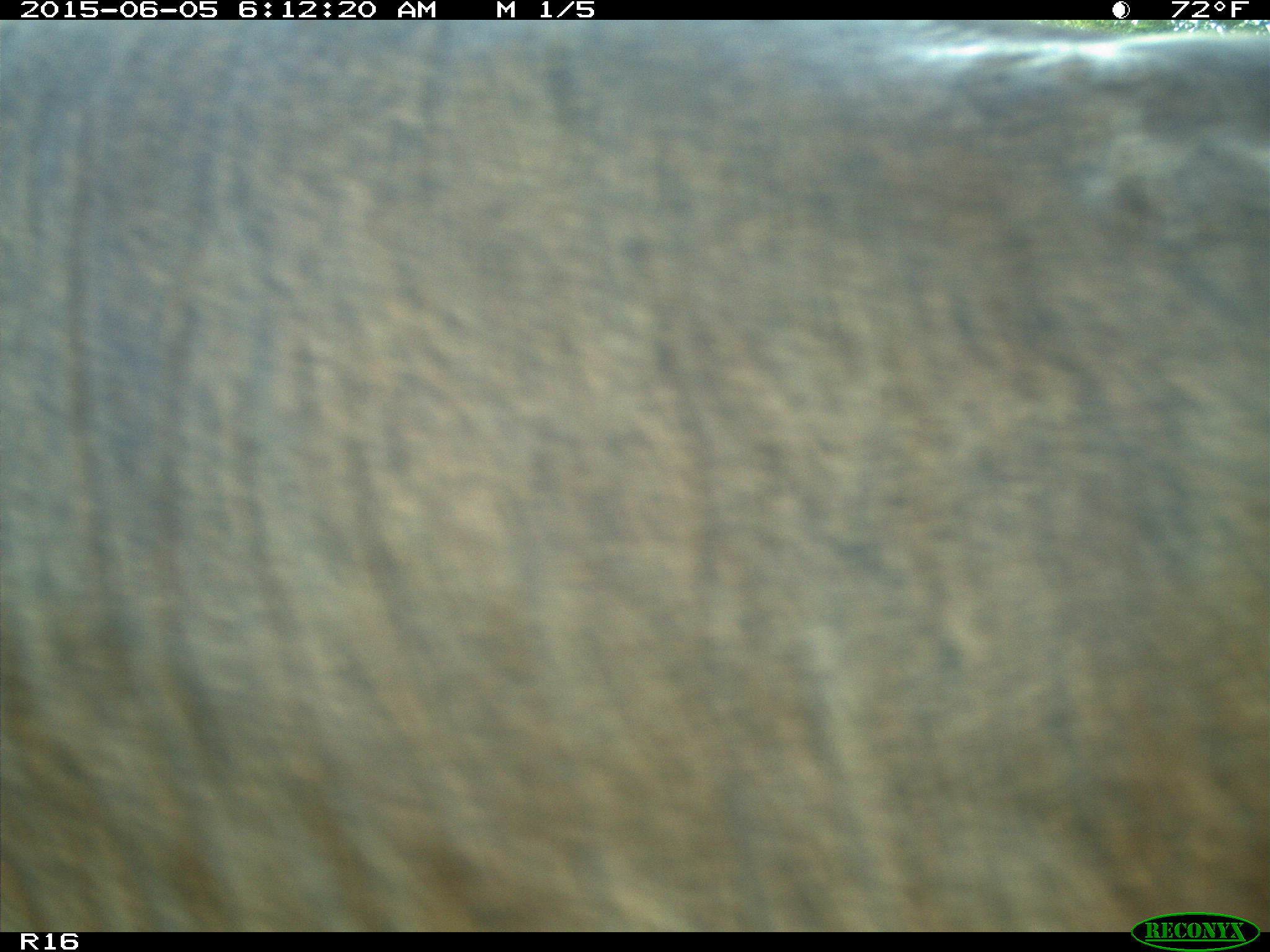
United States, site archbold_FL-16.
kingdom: Animalia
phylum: Chordata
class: Mammalia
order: Artiodactyla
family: Bovidae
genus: Bos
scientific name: Bos taurus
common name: domestic cow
Bos taurus (domestic cow).